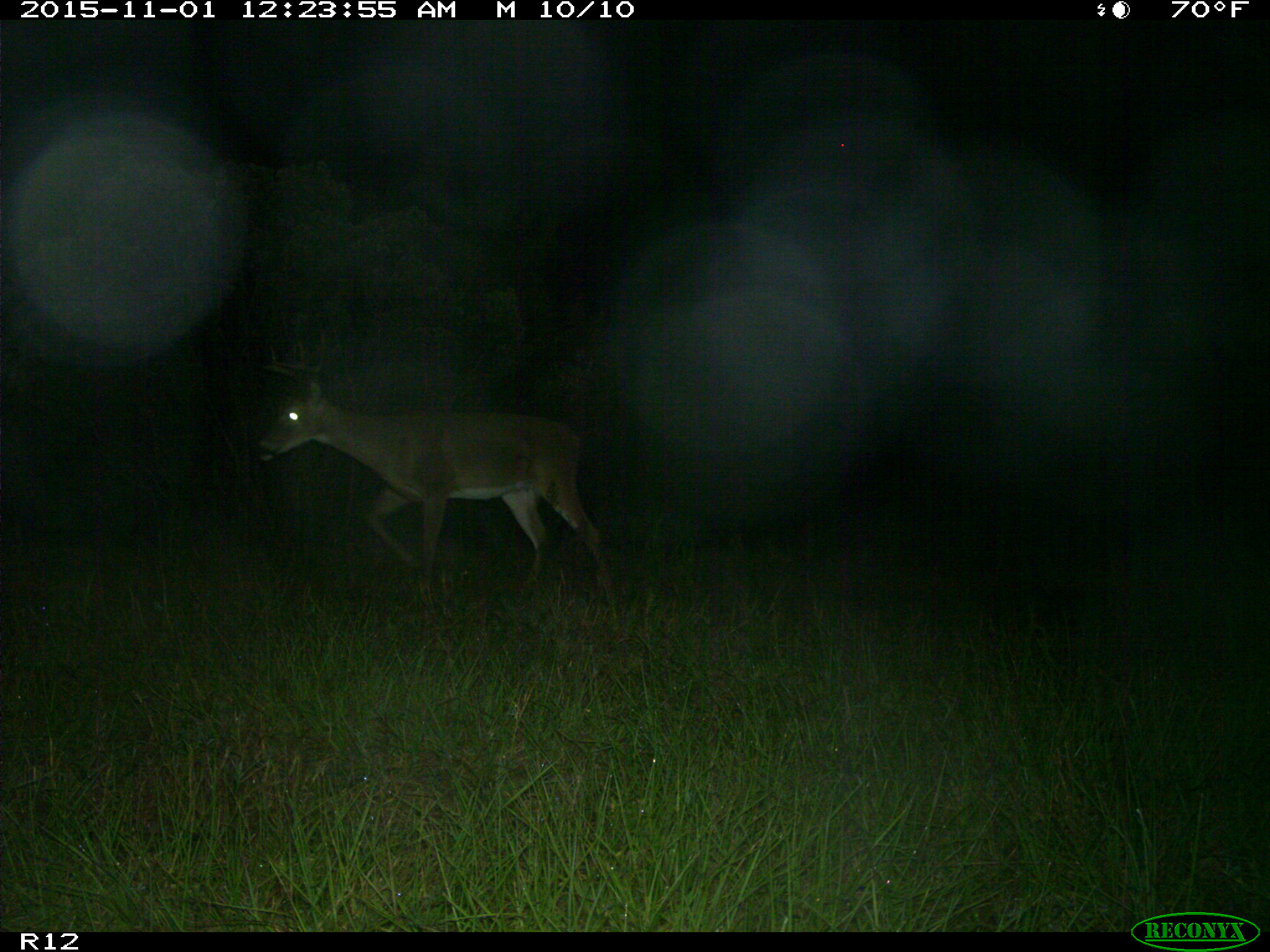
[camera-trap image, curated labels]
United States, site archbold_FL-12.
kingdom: Animalia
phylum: Chordata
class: Mammalia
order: Artiodactyla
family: Cervidae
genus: Odocoileus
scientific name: Odocoileus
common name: deer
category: unidentified deer